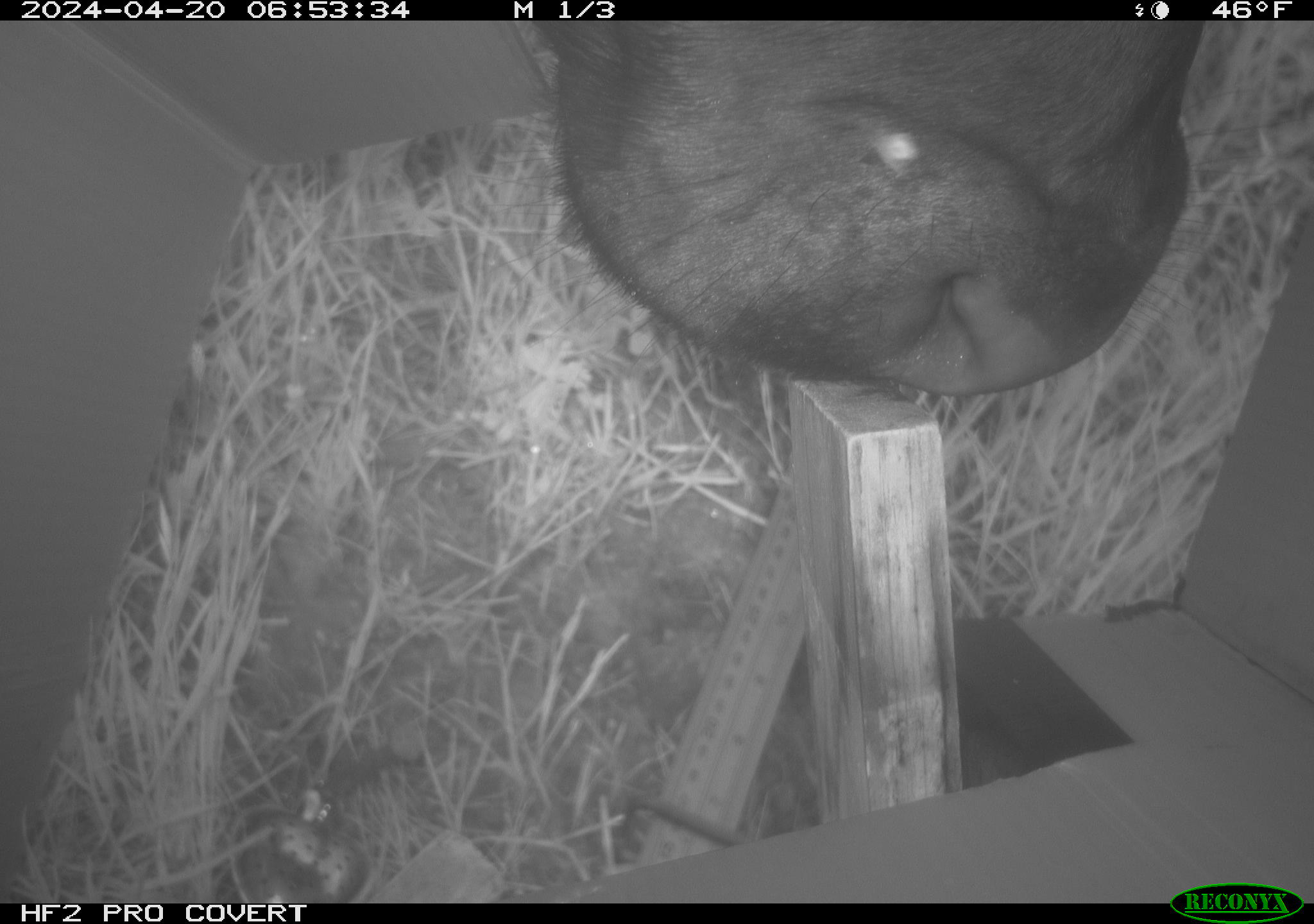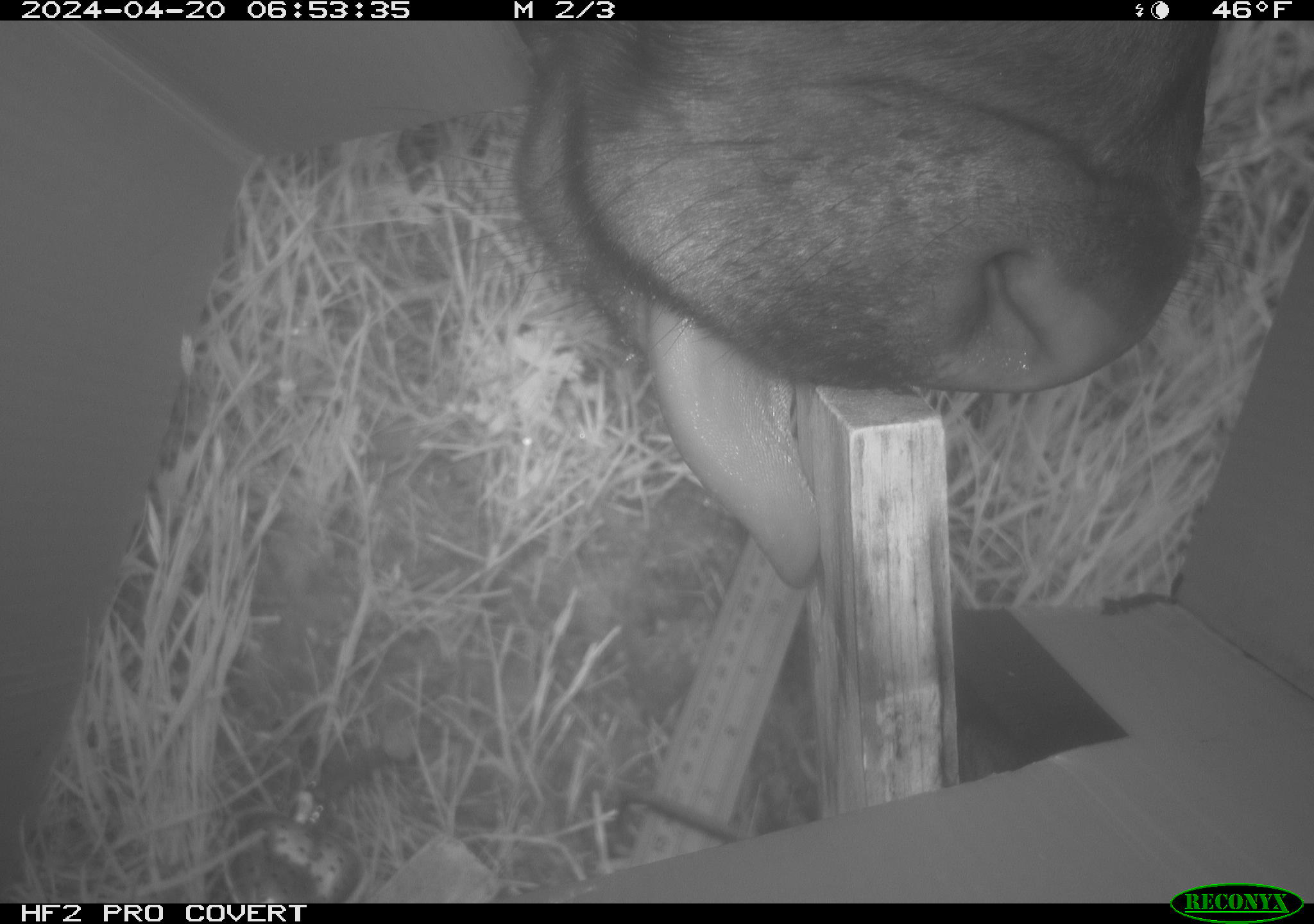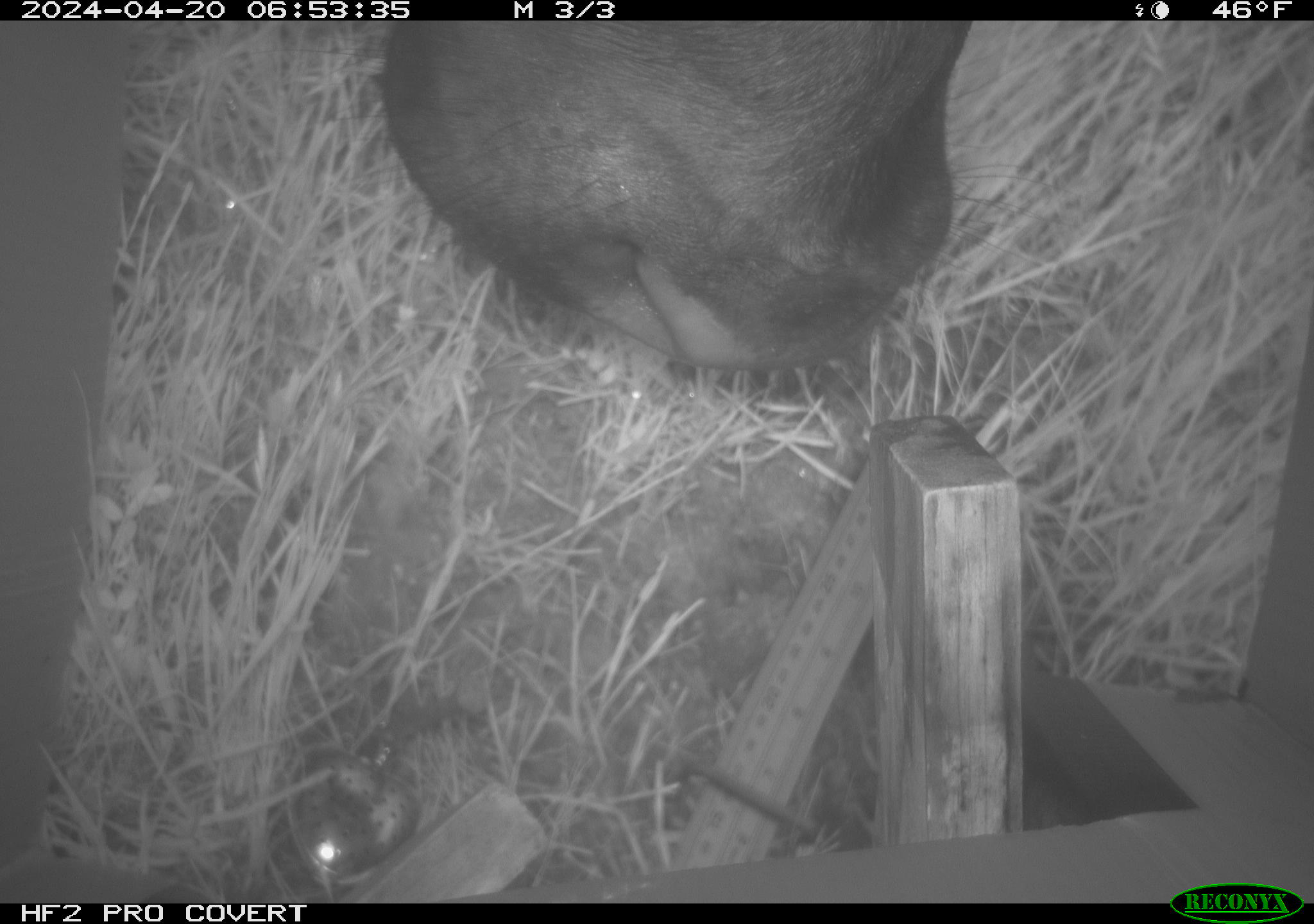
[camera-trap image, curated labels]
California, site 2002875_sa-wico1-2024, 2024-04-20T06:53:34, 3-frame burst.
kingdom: Animalia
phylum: Chordata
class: Mammalia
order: Artiodactyla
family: Bovidae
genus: Bos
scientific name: Bos taurus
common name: domestic cattle